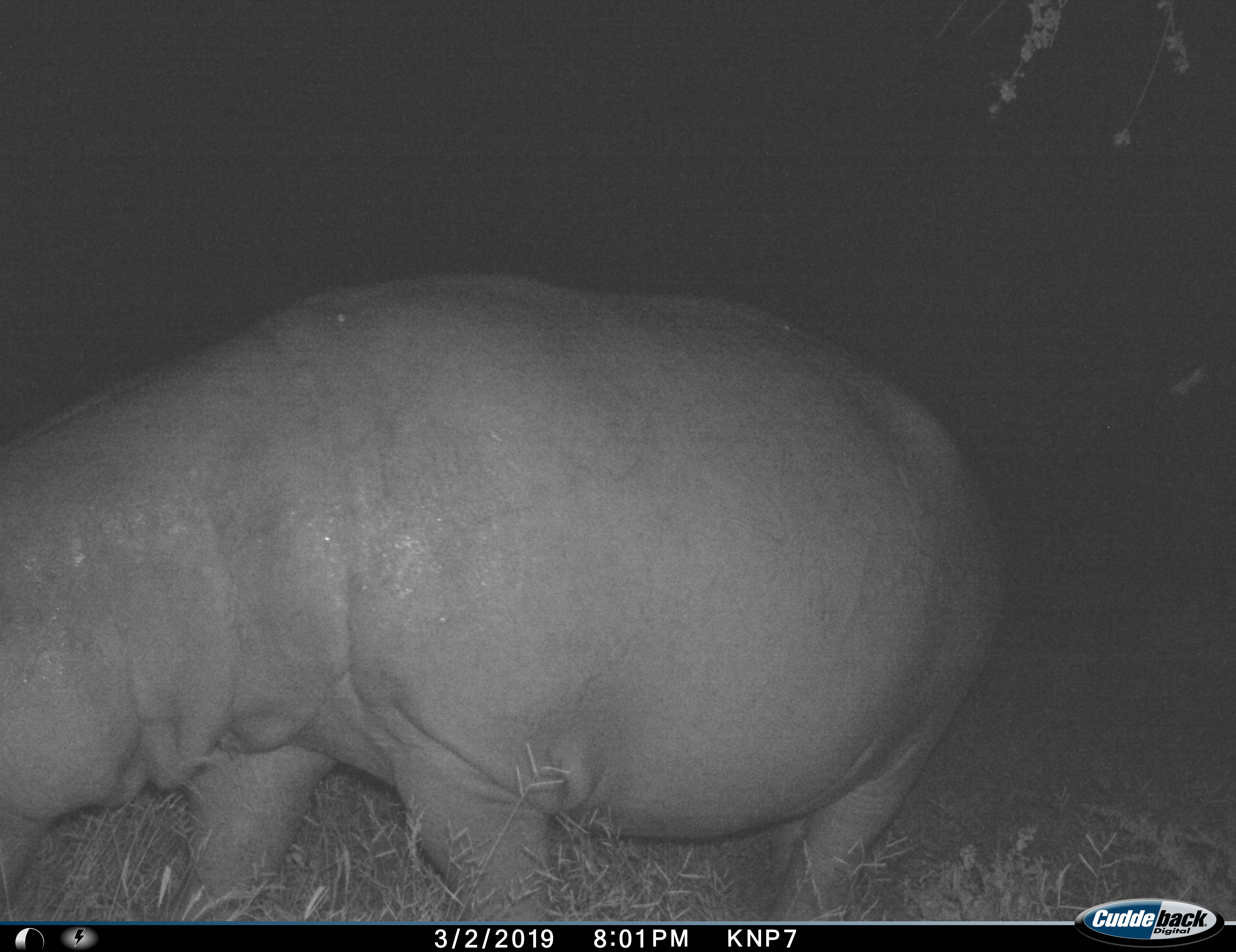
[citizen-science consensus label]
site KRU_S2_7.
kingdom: Animalia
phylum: Chordata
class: Mammalia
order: Artiodactyla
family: Hippopotamidae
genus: Hippopotamus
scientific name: Hippopotamus amphibius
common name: hippopotamus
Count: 1.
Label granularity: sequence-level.